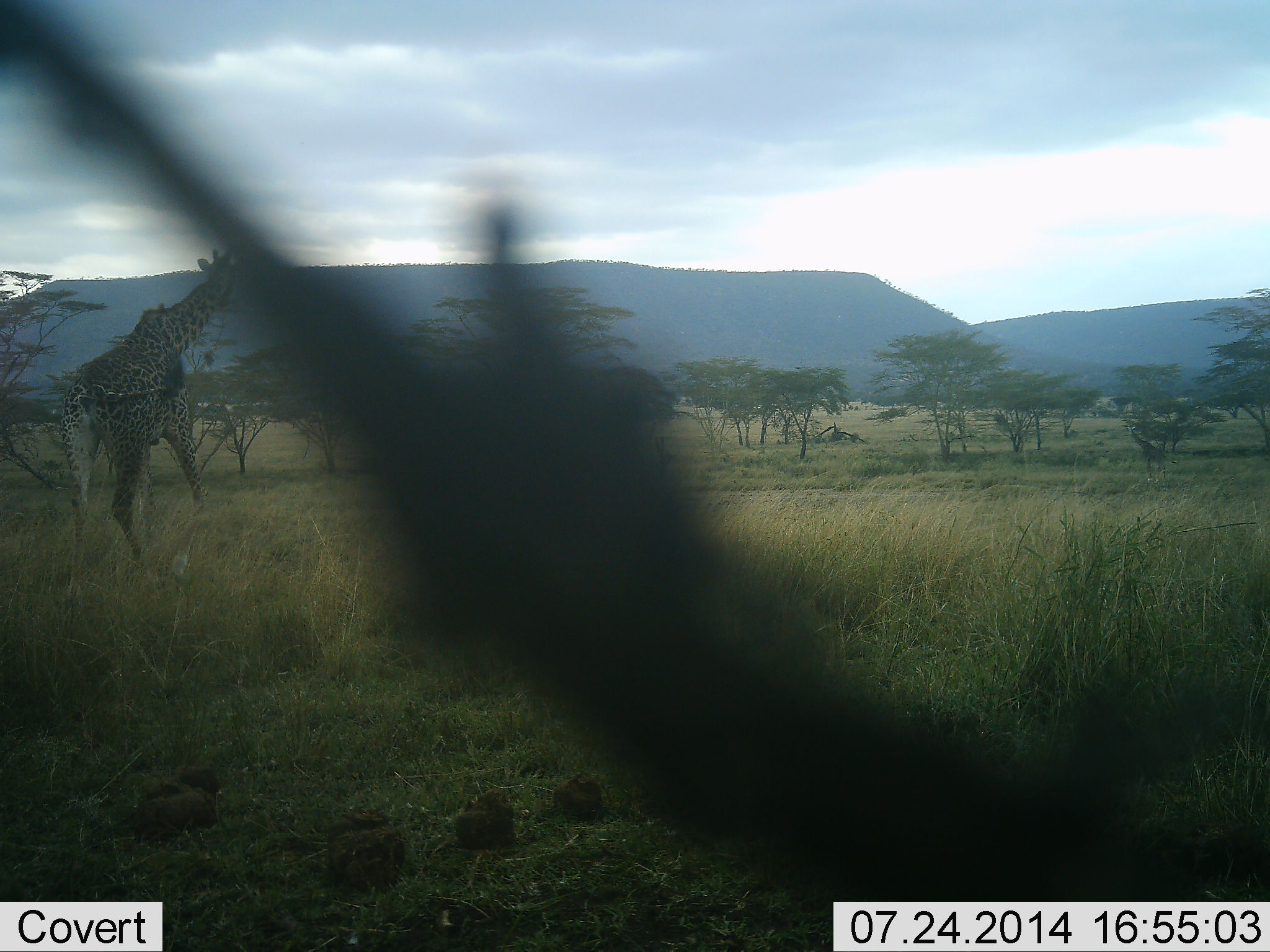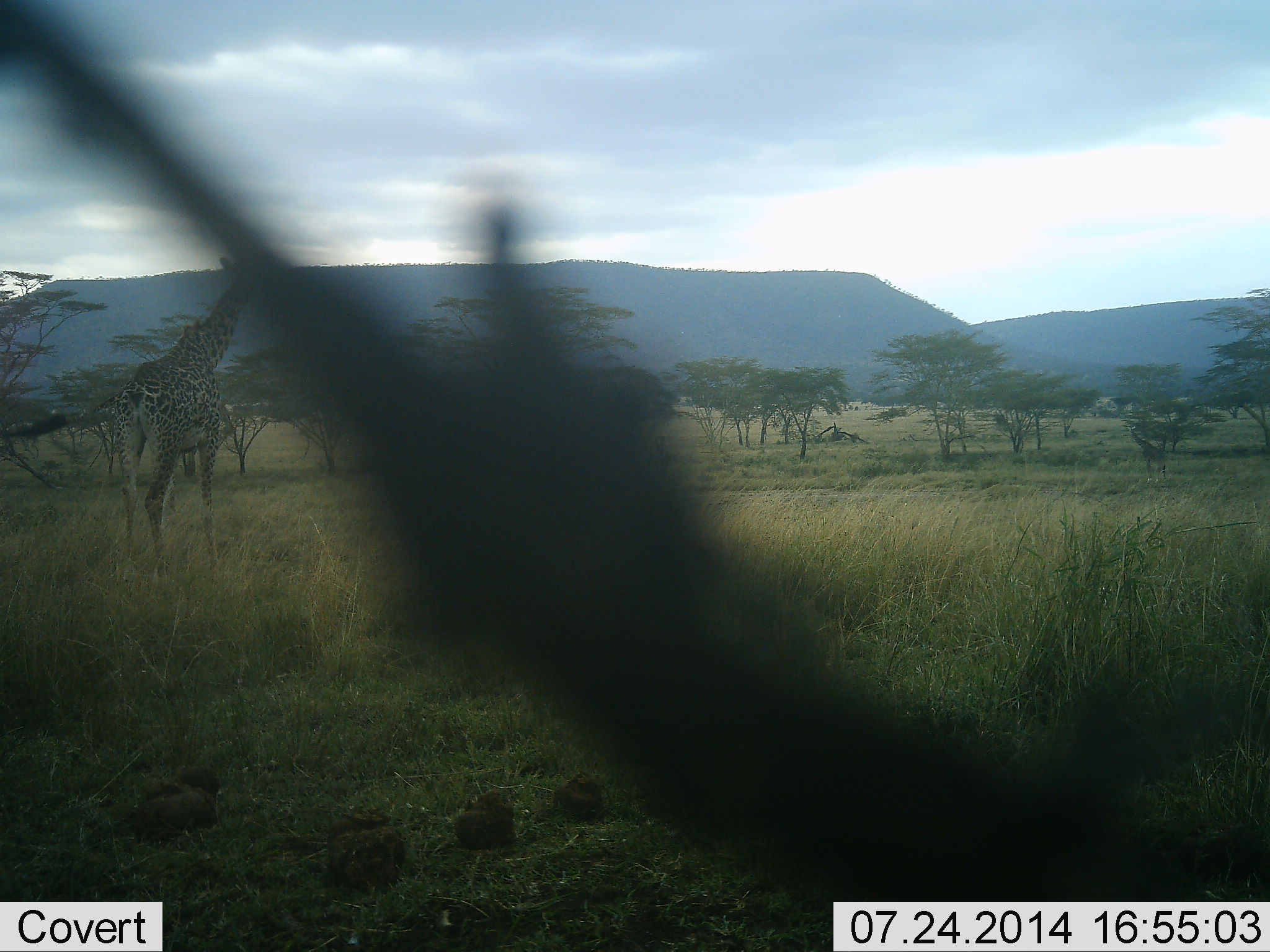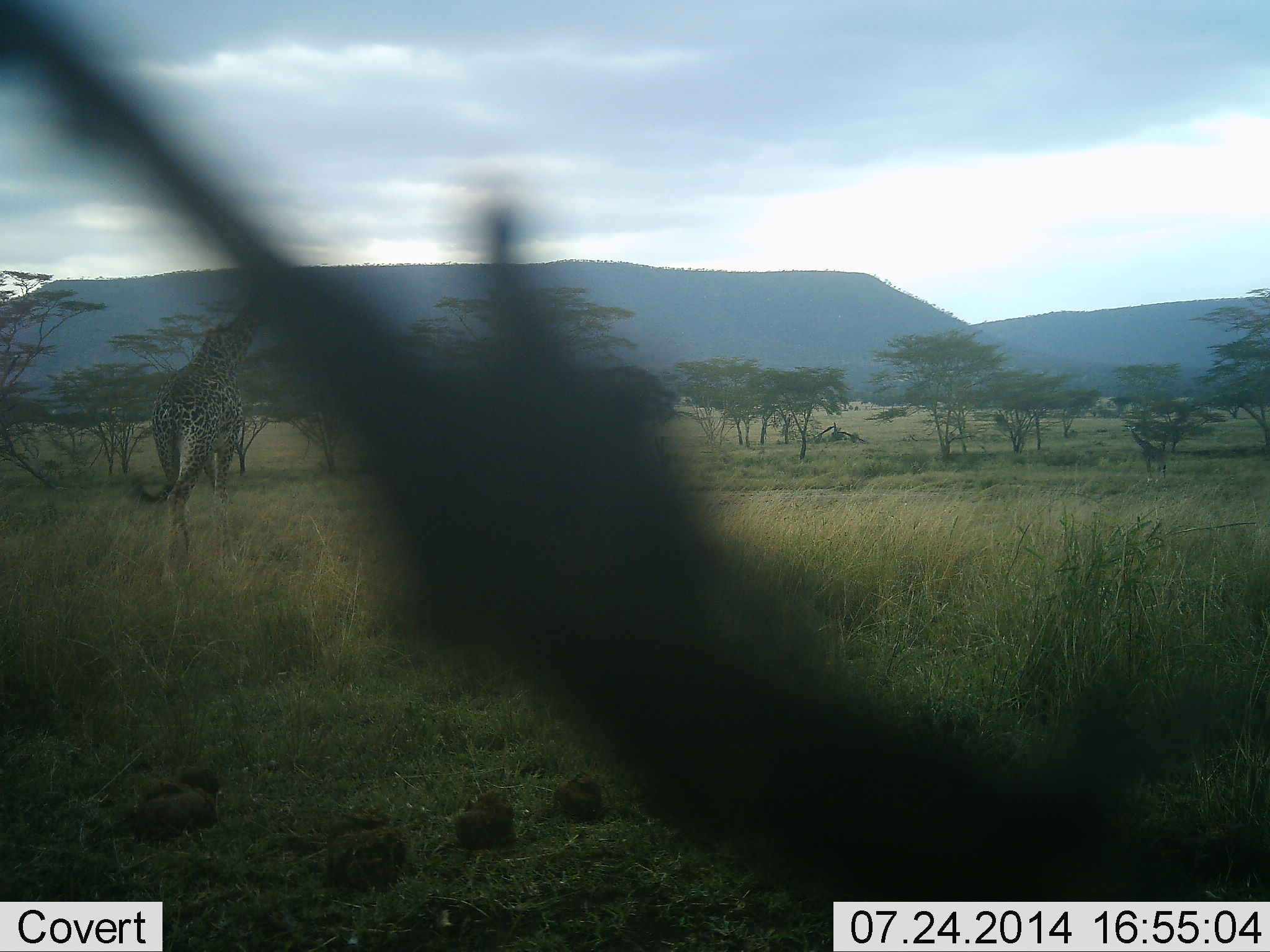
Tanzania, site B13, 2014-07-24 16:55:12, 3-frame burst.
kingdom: Animalia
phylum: Chordata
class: Mammalia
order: Artiodactyla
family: Giraffidae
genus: Giraffa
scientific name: Giraffa camelopardalis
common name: giraffe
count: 1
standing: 30%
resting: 0%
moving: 100%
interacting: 0%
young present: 0%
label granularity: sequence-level